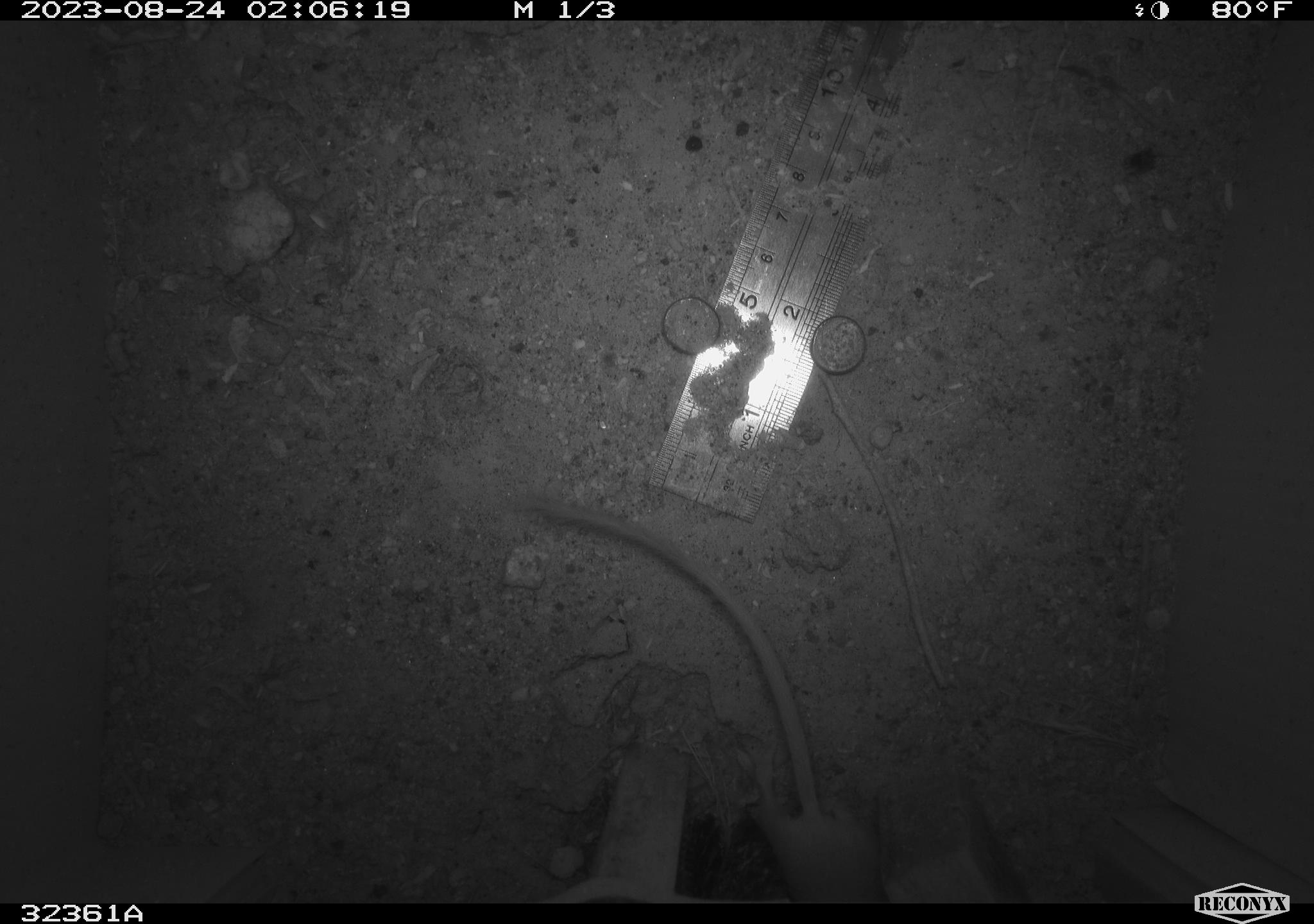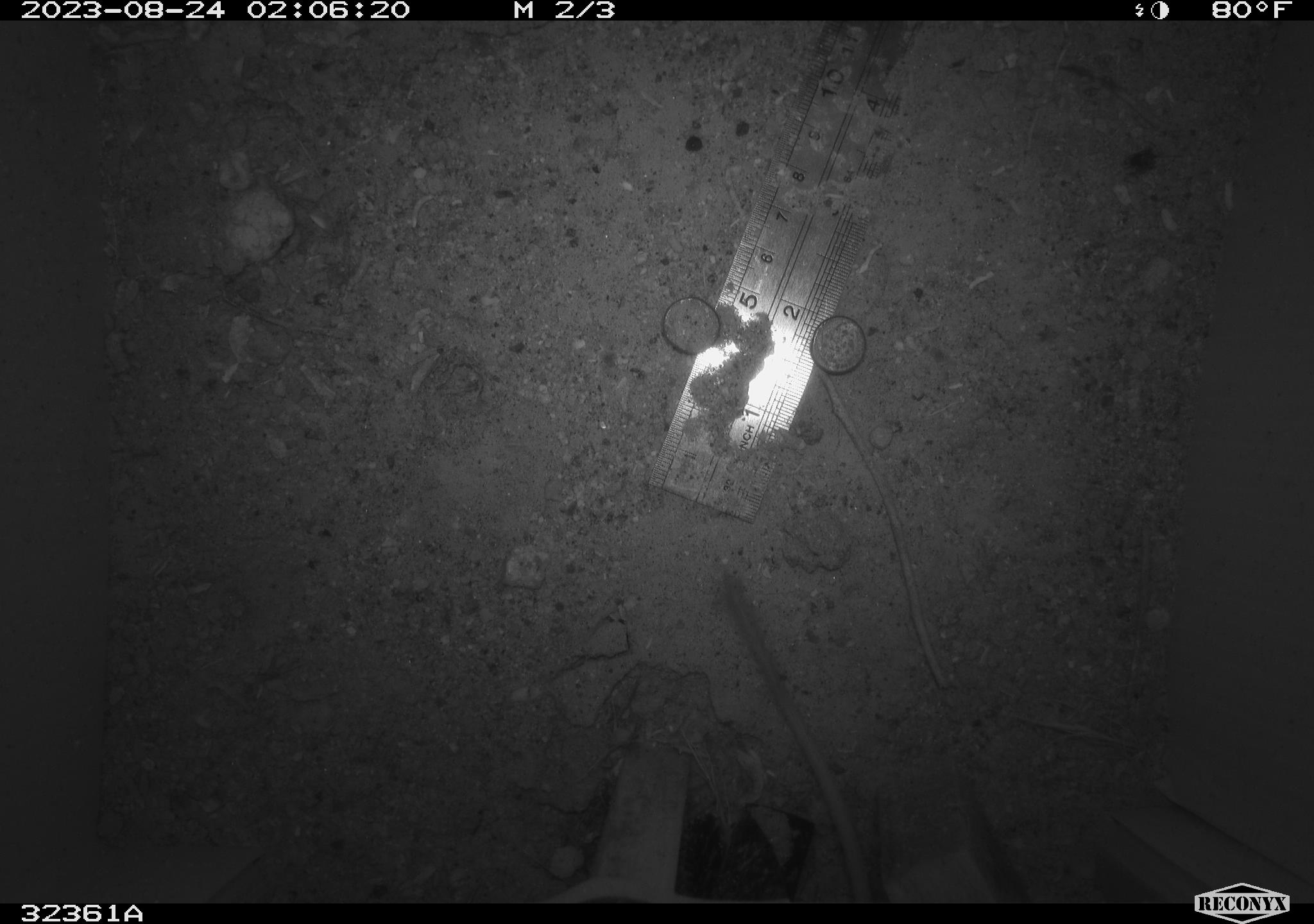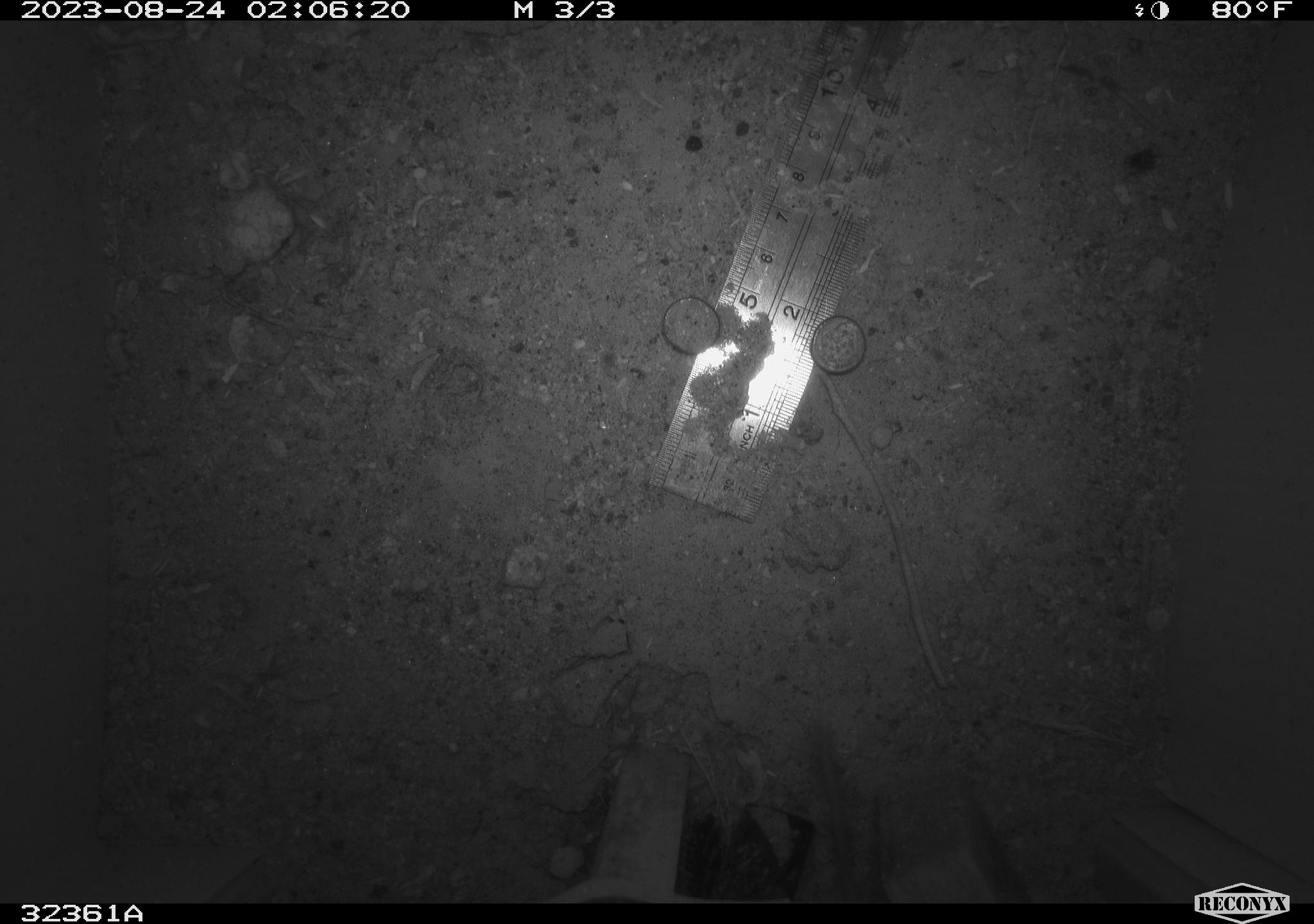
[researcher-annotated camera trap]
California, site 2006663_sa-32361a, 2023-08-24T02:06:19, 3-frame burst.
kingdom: Animalia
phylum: Chordata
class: Mammalia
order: Rodentia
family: Heteromyidae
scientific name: Heteromyidae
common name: kangaroo rats and pocket mice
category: heteromyidae family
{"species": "heteromyidae family (kangaroo rats and pocket mice) (Heteromyidae)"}